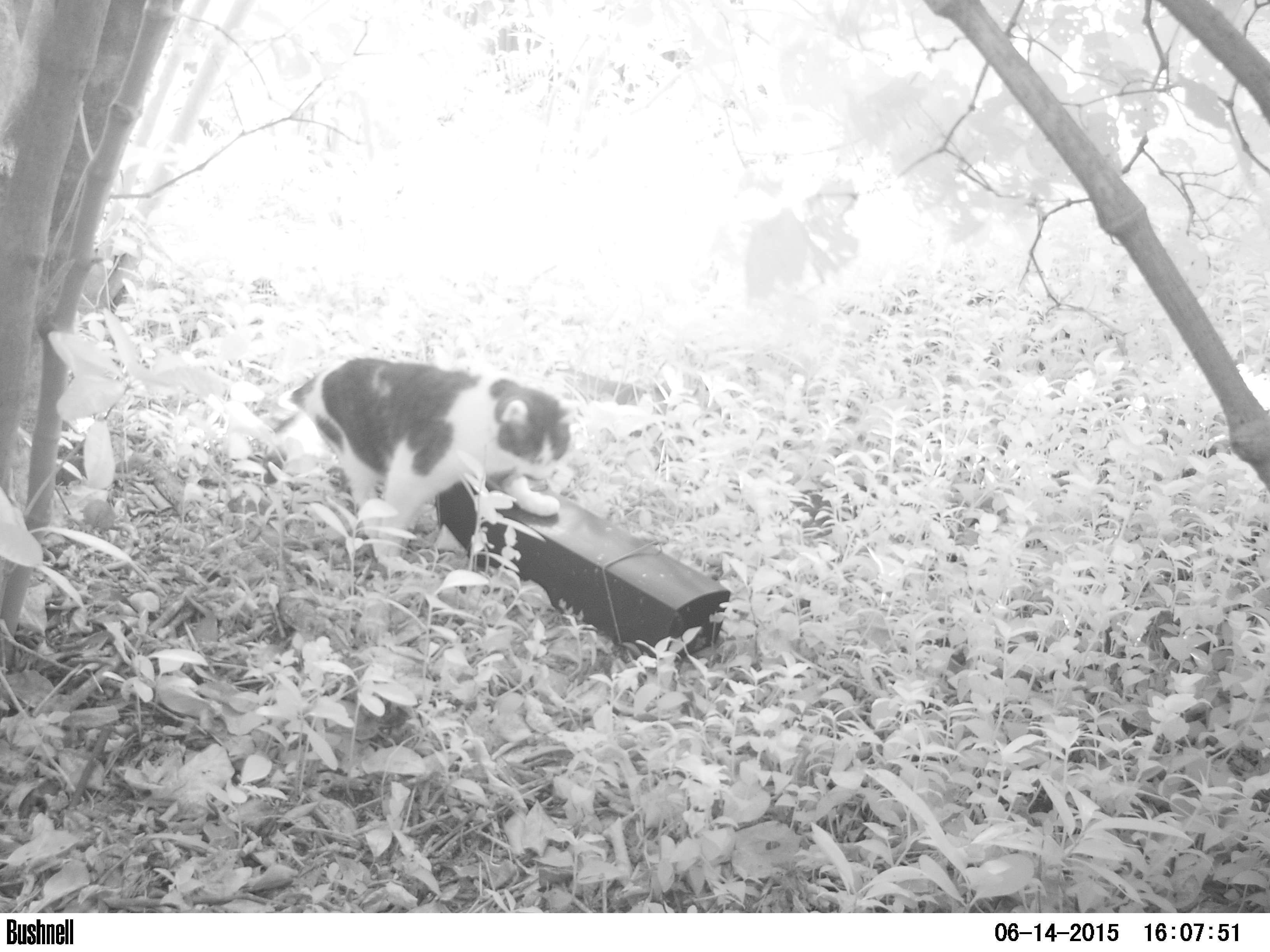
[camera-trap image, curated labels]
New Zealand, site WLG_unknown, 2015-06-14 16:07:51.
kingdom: Animalia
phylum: Chordata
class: Mammalia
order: Carnivora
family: Felidae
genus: Felis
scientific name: Felis catus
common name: domestic cat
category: cat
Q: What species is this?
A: Cat (domestic cat) (Felis catus).